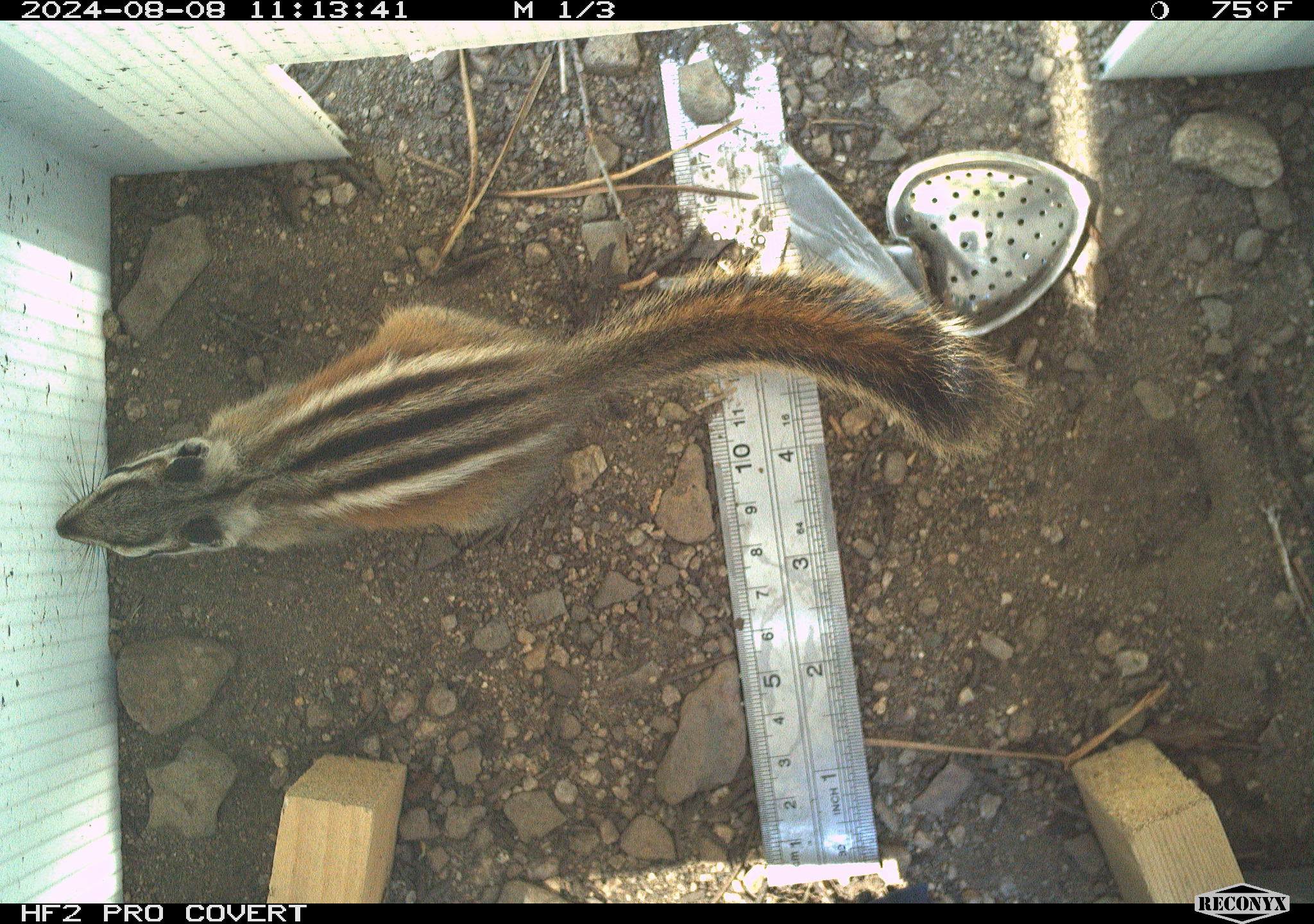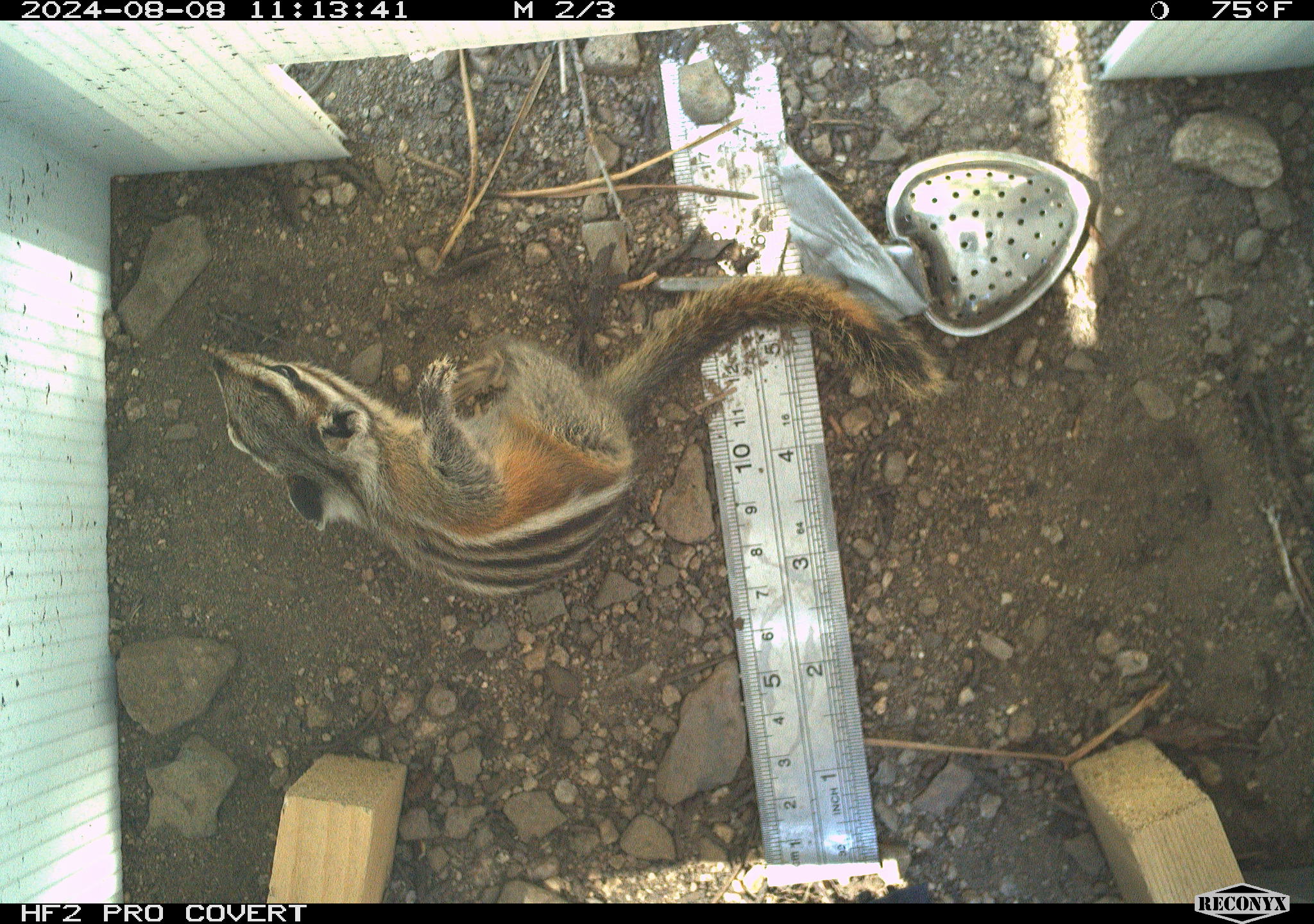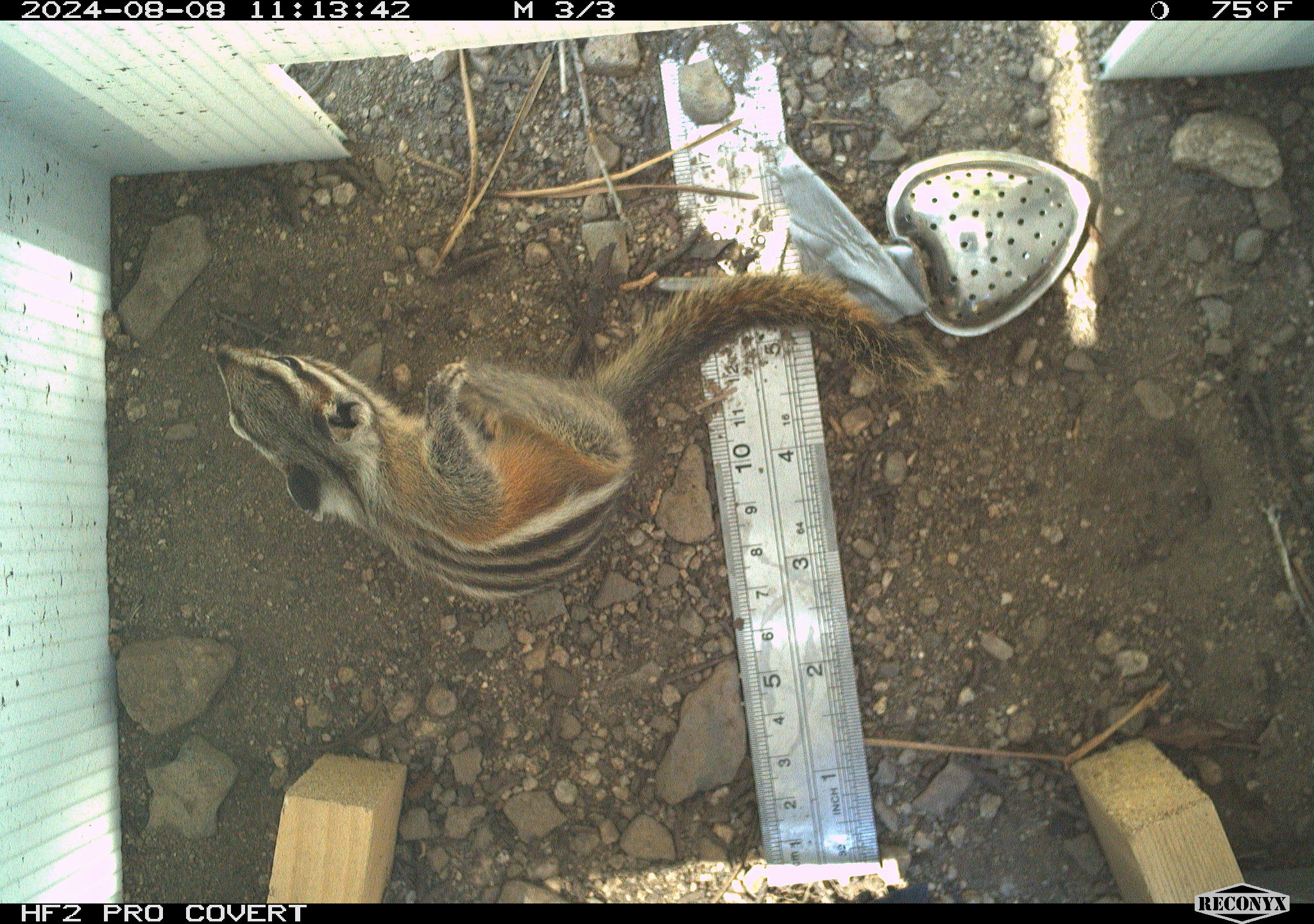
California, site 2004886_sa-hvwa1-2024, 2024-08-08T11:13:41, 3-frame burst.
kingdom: Animalia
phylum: Chordata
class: Mammalia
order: Rodentia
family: Sciuridae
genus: Neotamias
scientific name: Neotamias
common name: western chipmunks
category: neotamias species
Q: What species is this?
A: Neotamias species (western chipmunks) (Neotamias).